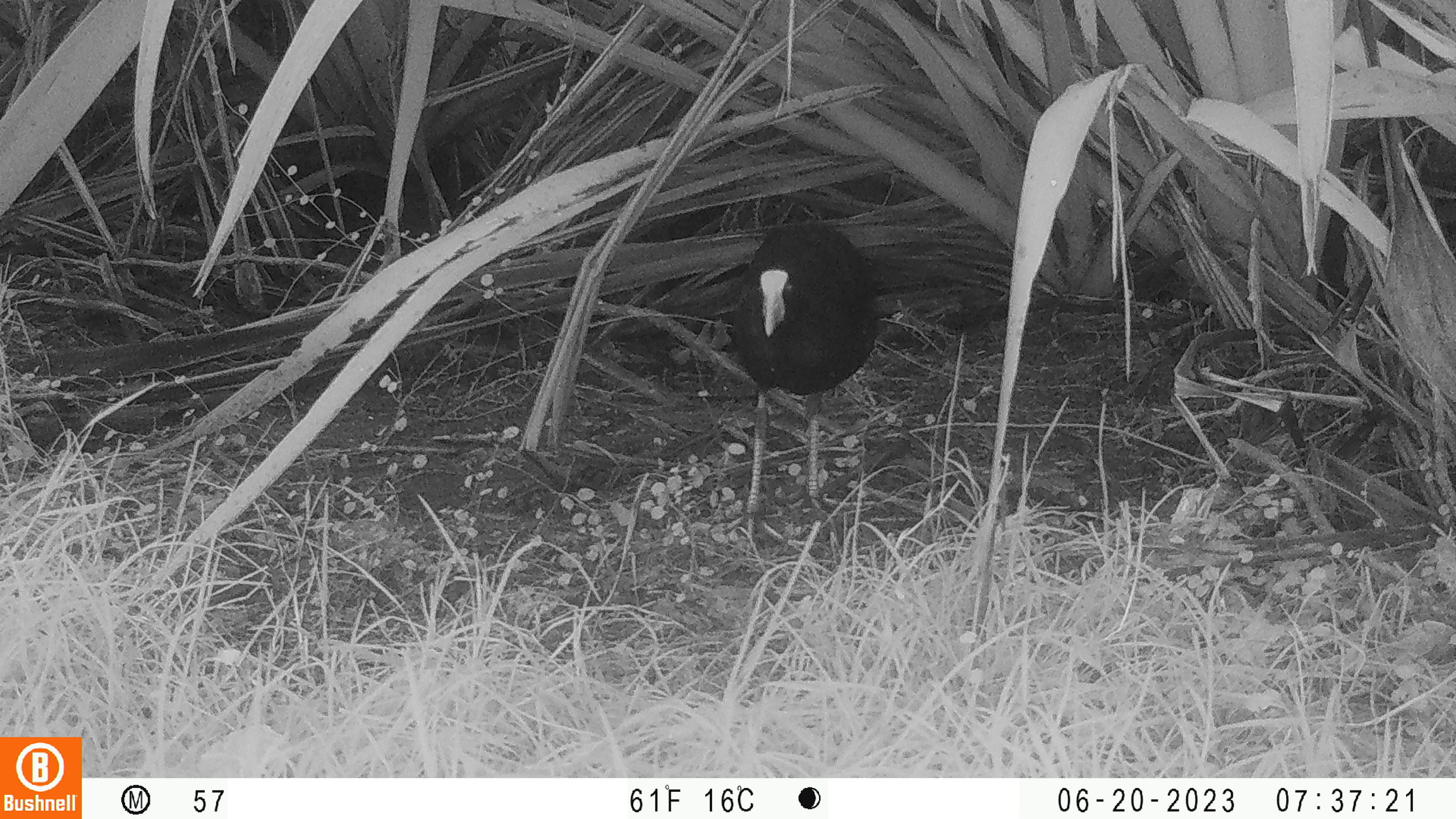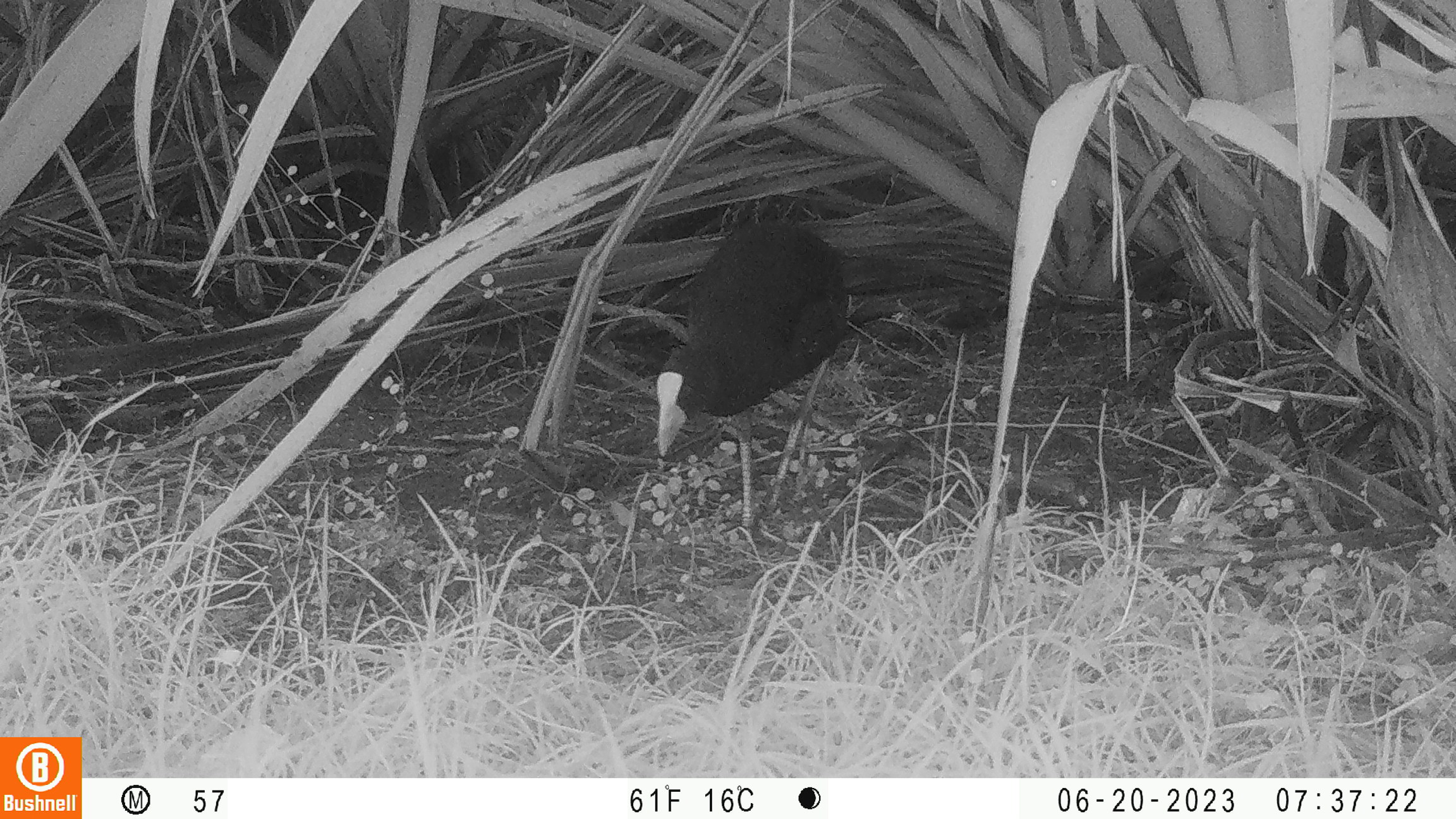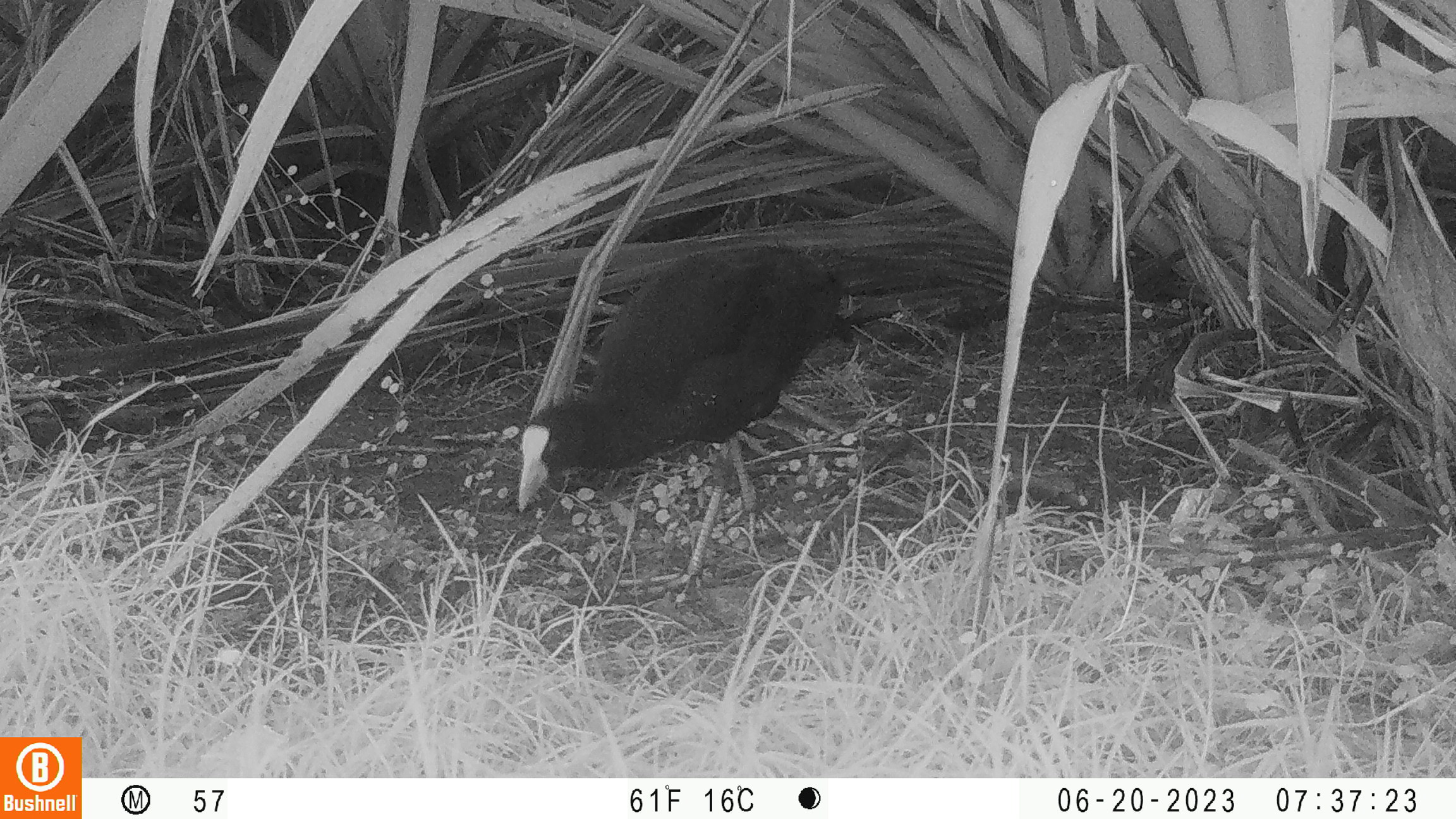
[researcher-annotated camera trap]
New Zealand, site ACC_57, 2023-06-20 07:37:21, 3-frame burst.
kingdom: Animalia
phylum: Chordata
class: Aves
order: Gruiformes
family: Rallidae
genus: Porphyrio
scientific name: Porphyrio melanotus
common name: australasian swamphen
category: pukeko